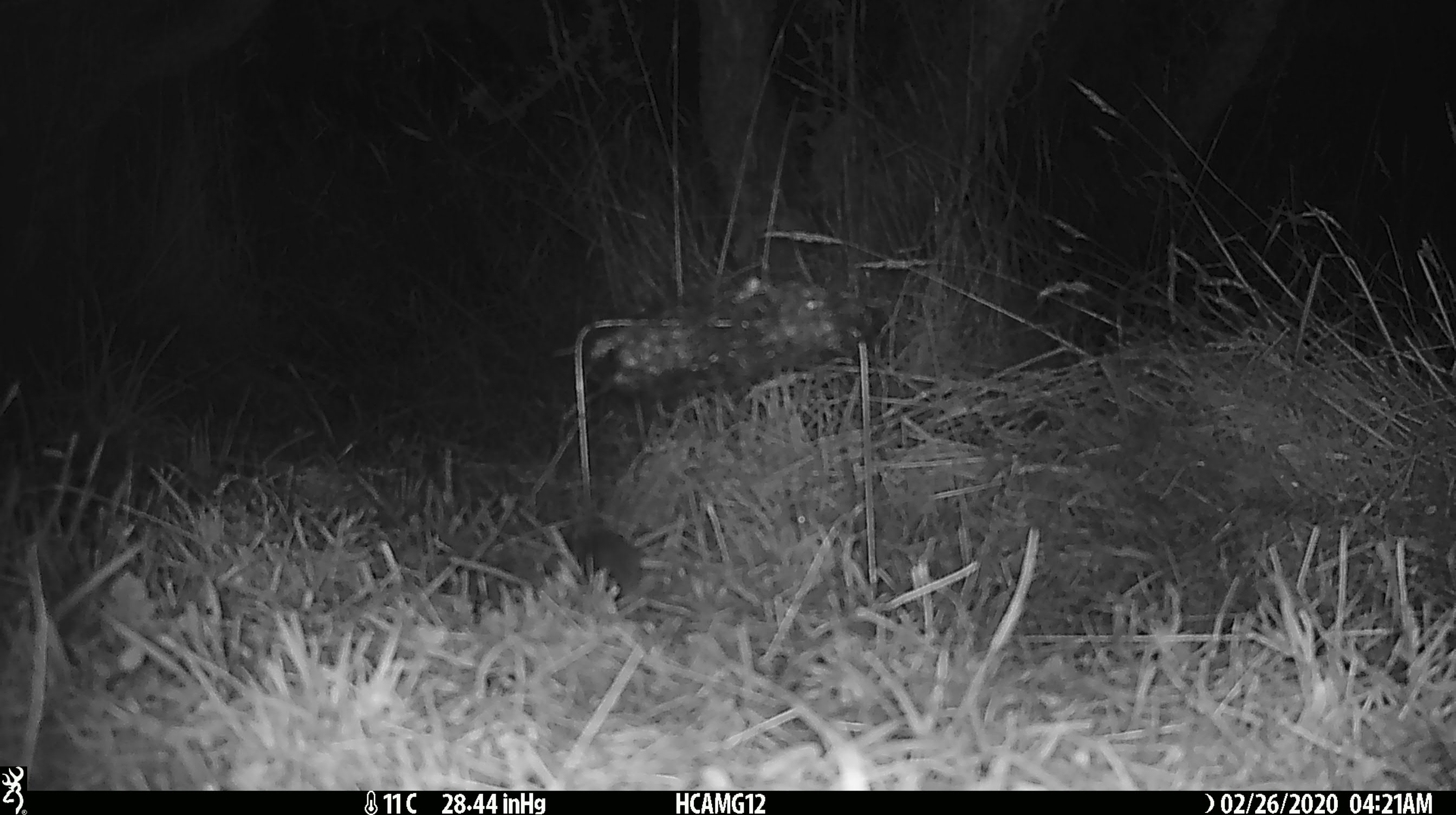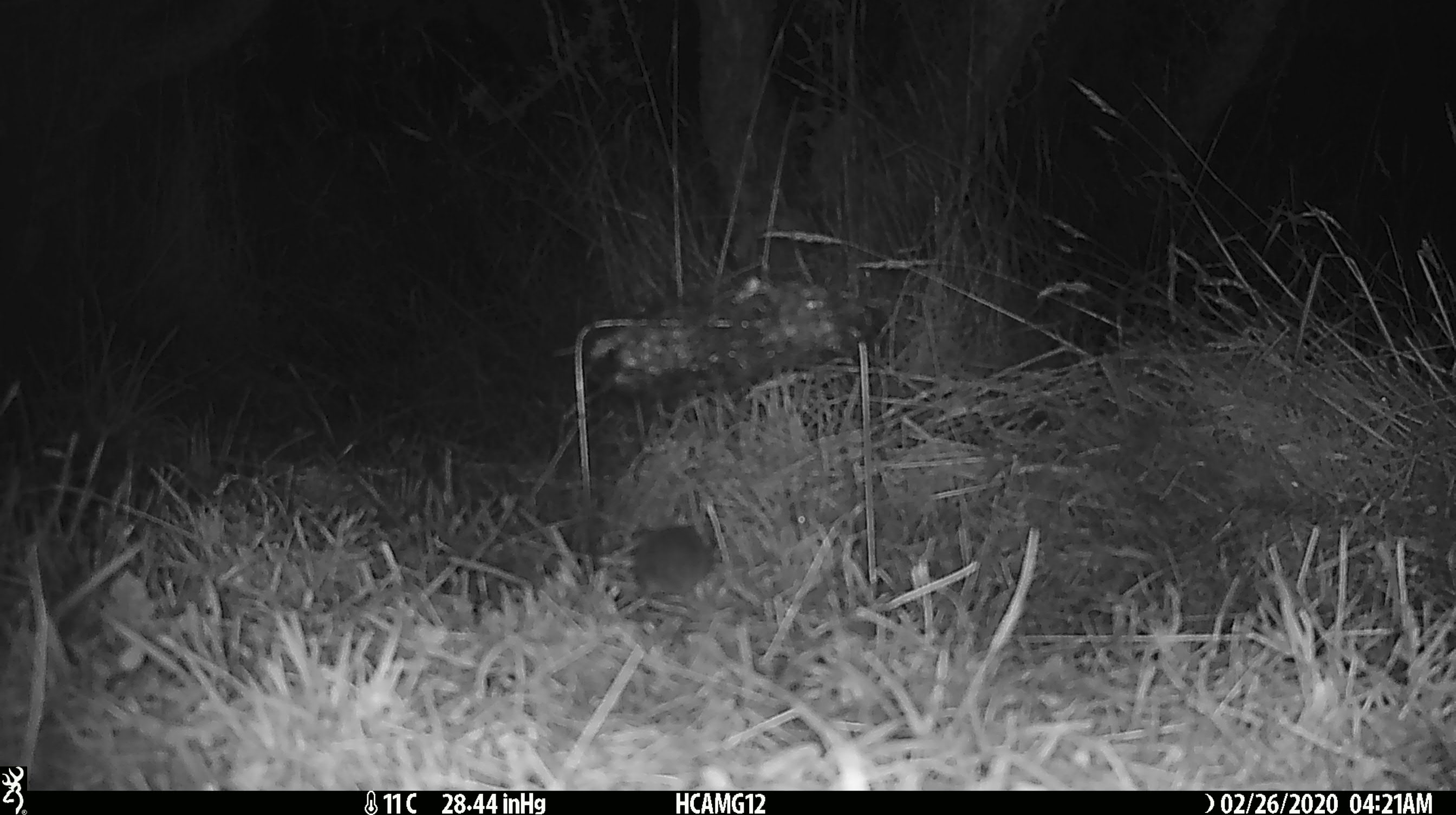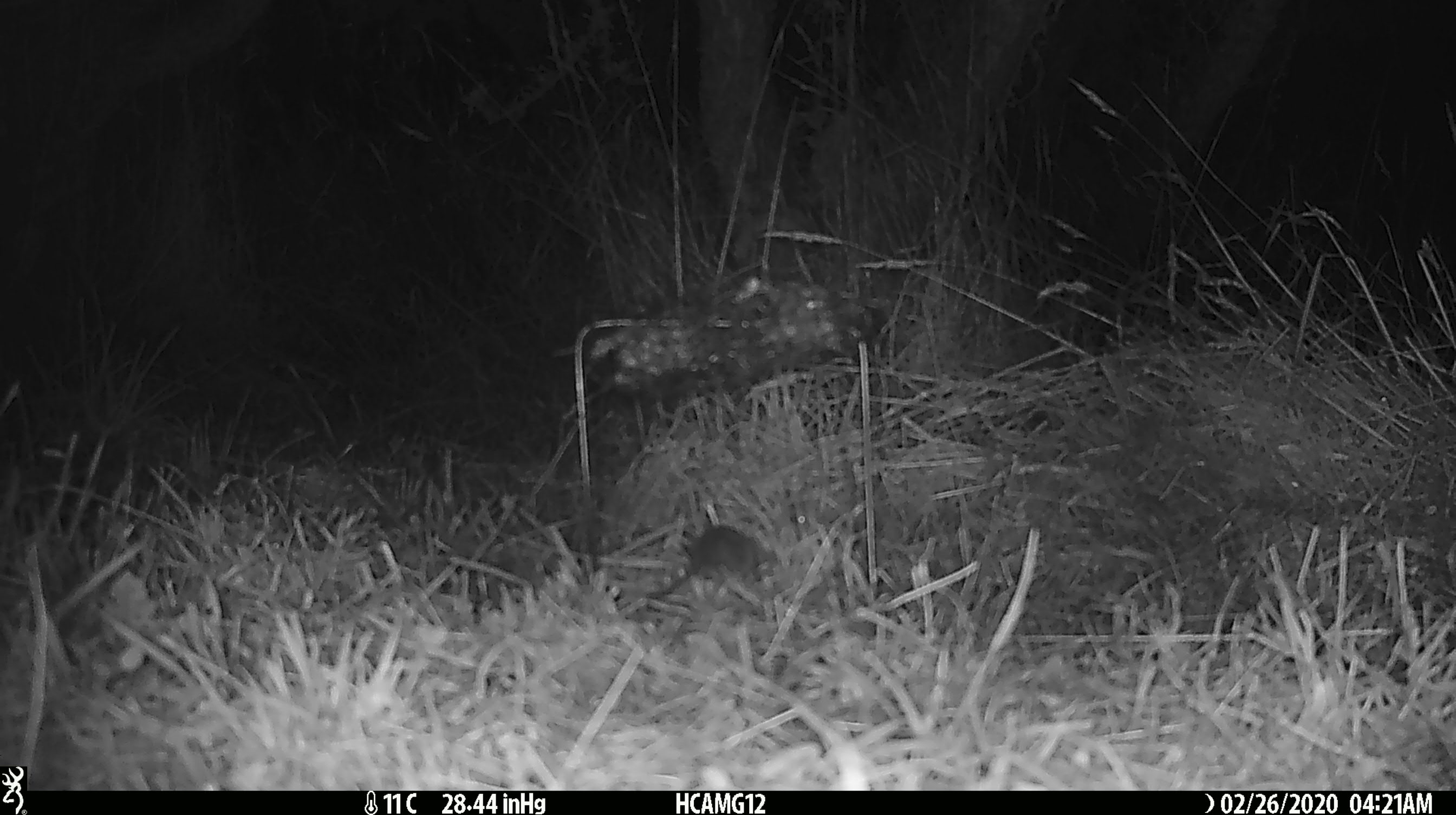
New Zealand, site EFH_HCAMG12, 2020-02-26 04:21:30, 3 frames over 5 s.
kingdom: Animalia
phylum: Chordata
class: Mammalia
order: Rodentia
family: Muridae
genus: Mus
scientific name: Mus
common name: mouse